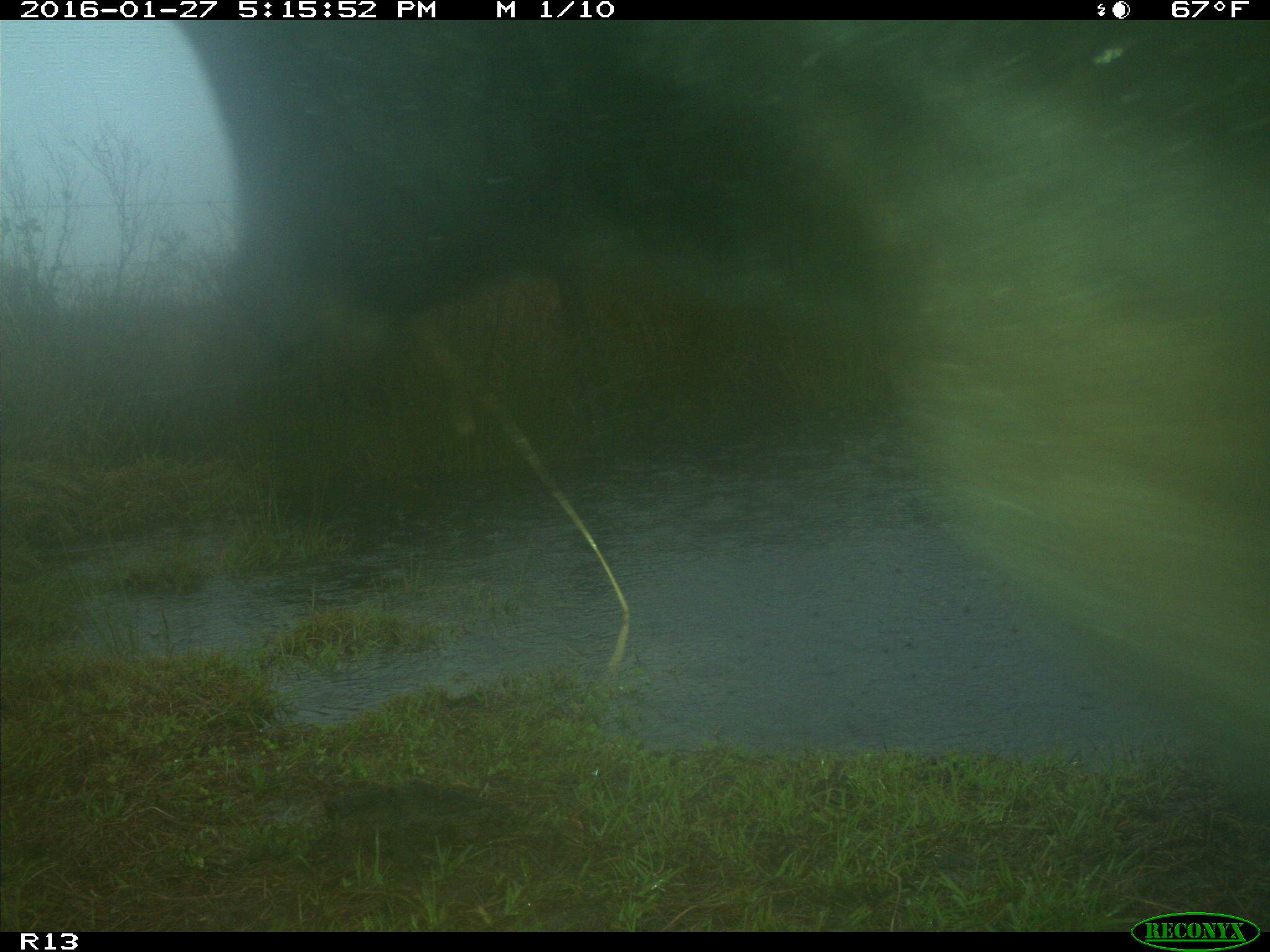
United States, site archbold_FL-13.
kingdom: Animalia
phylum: Chordata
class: Mammalia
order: Artiodactyla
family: Bovidae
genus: Bos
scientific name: Bos taurus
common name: domestic cow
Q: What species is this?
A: Bos taurus (domestic cow).